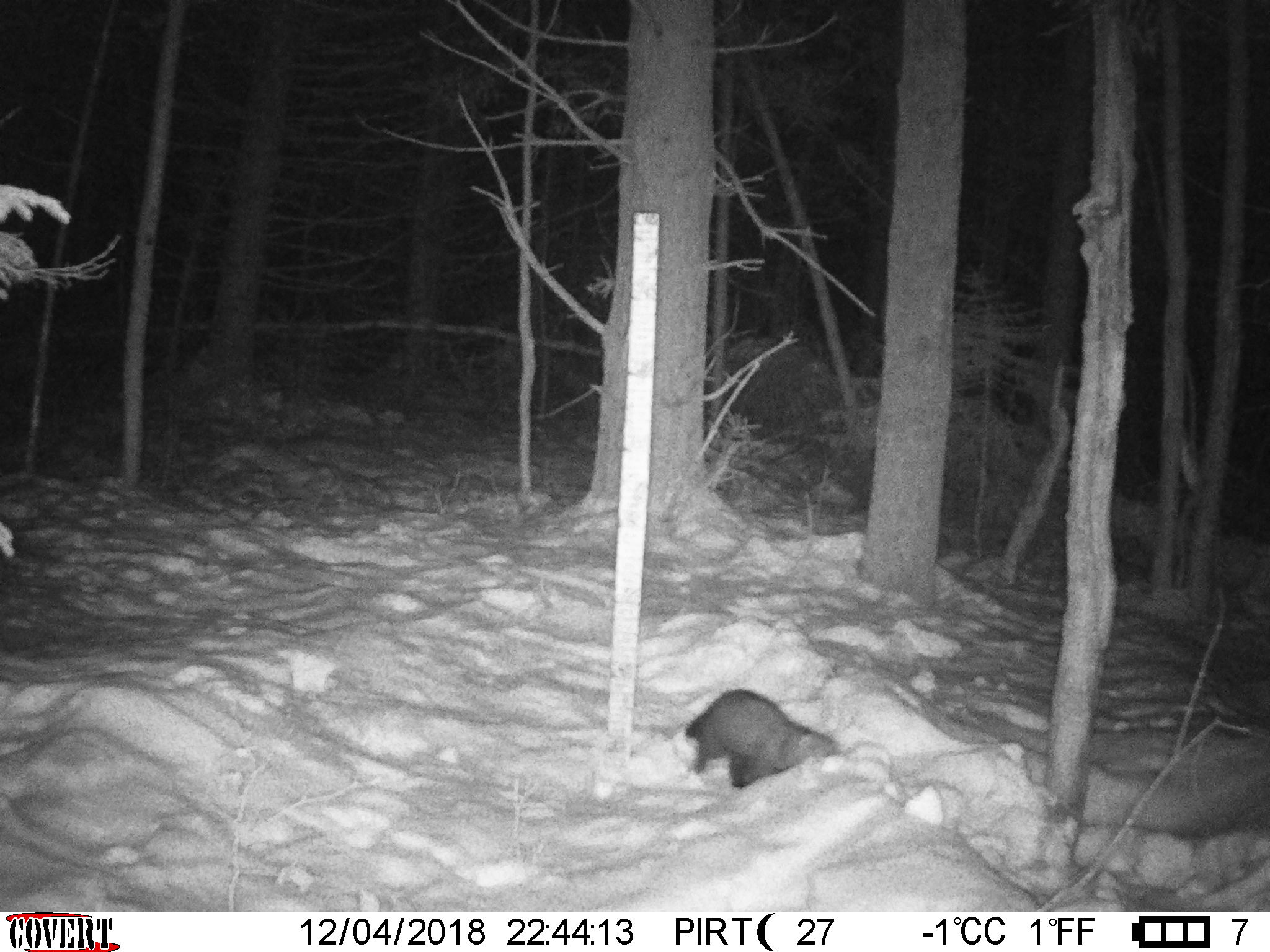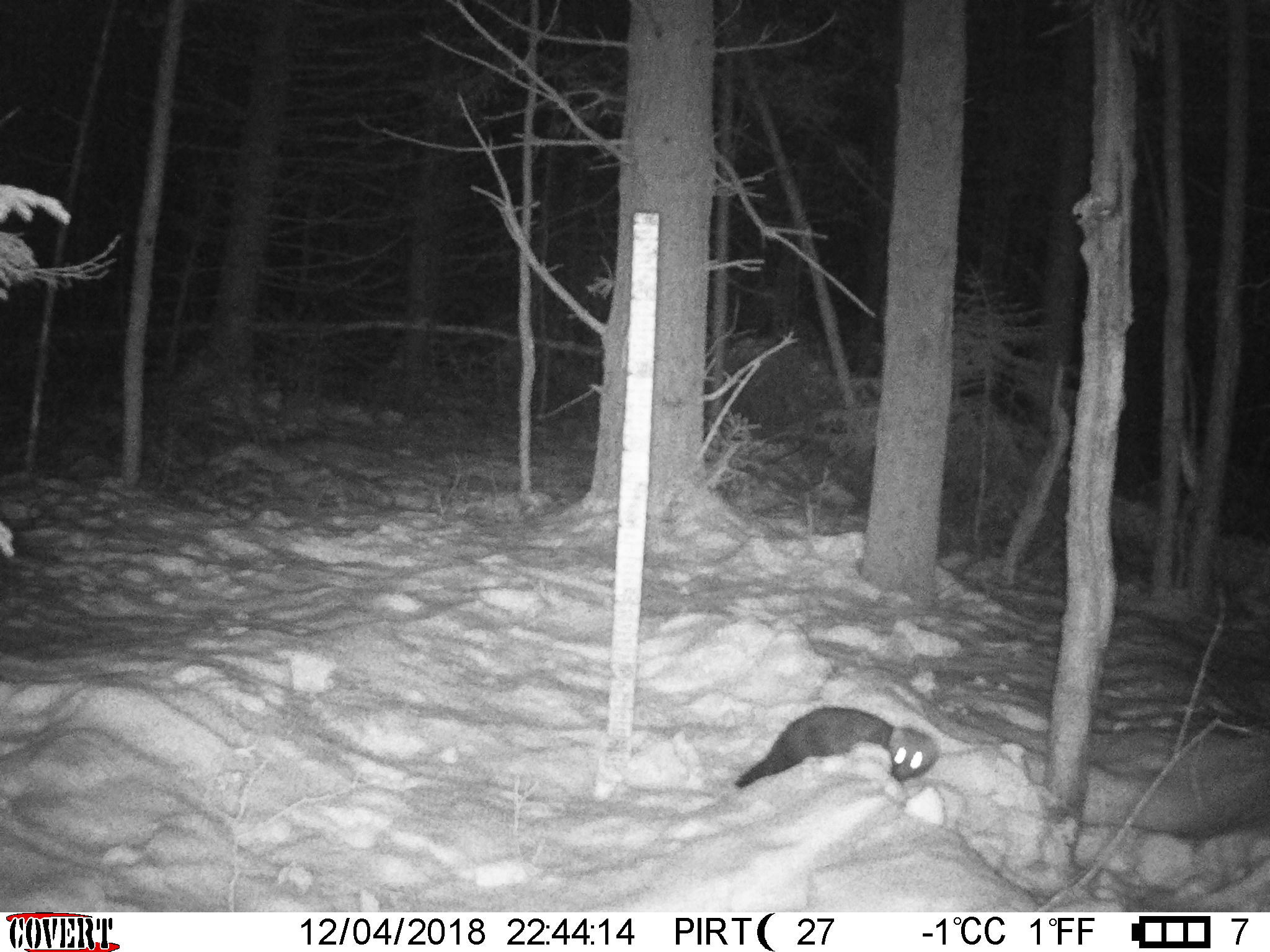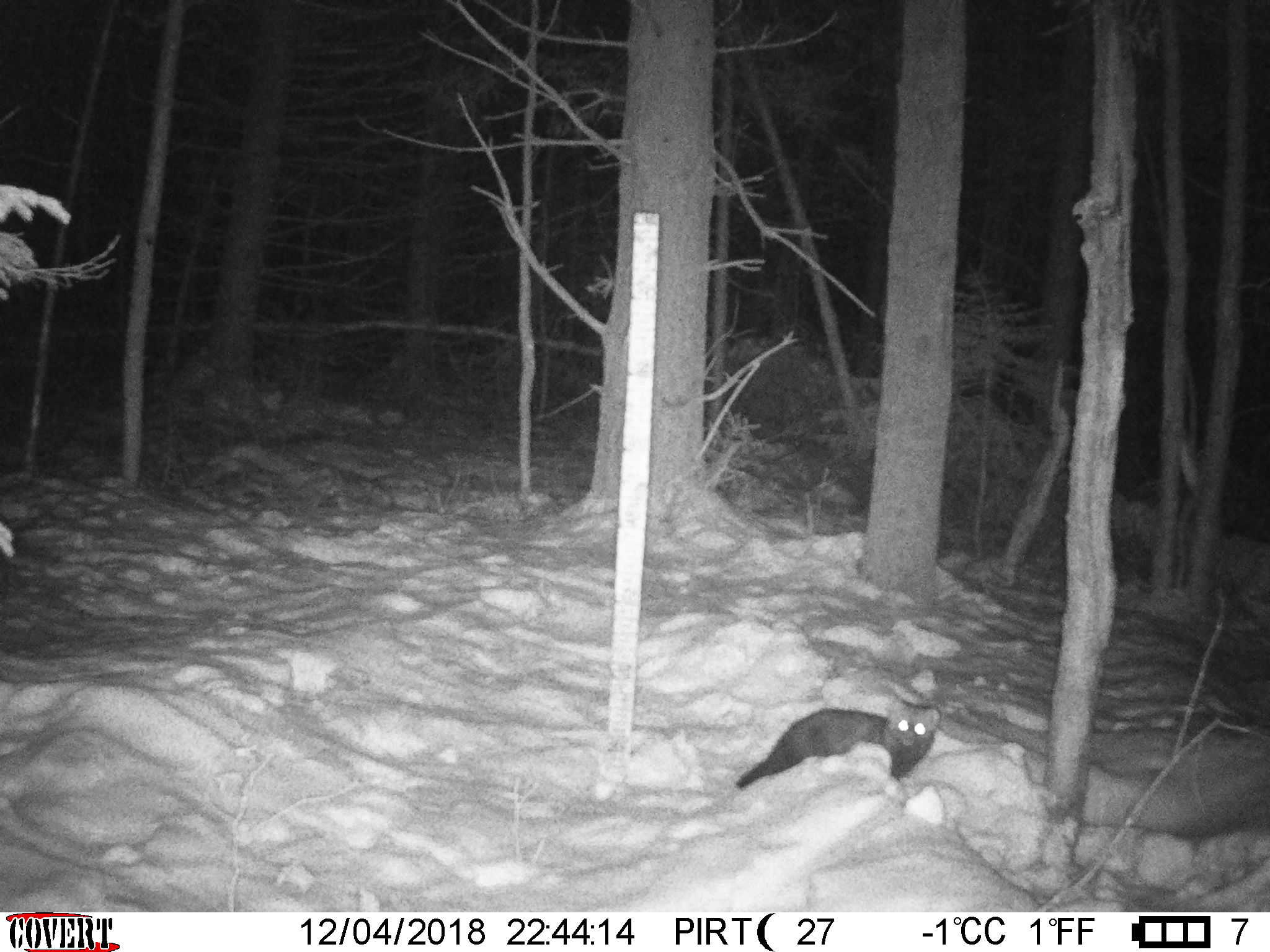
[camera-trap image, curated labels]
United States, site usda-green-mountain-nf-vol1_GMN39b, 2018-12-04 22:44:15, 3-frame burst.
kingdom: Animalia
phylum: Chordata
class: Mammalia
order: Carnivora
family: Mustelidae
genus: Pekania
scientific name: Pekania pennanti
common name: fisher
Fisher (Pekania pennanti).